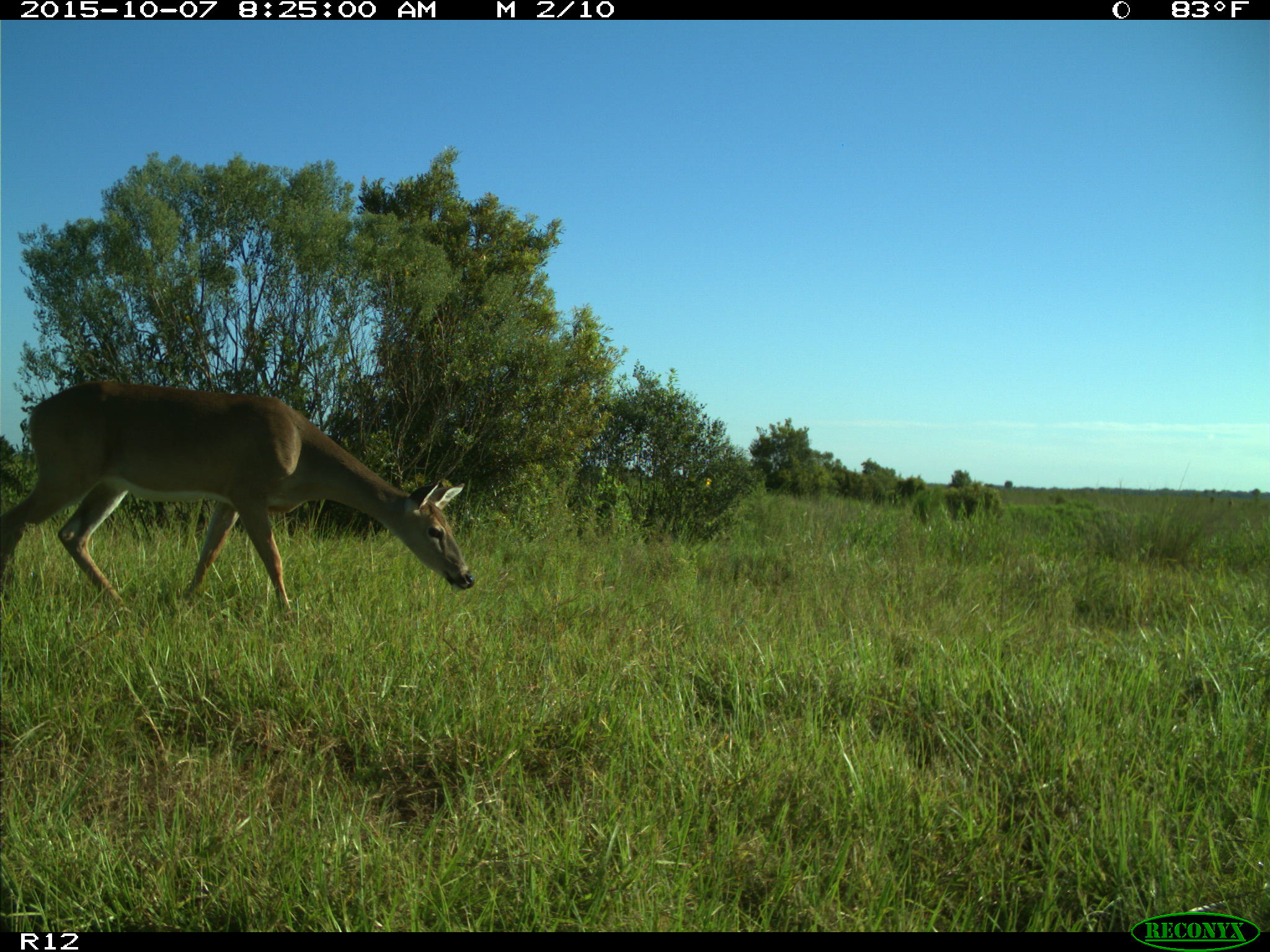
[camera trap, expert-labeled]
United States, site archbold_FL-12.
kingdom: Animalia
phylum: Chordata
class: Mammalia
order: Artiodactyla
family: Cervidae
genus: Odocoileus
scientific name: Odocoileus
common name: deer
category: unidentified deer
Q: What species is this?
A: Unidentified deer (deer) (Odocoileus).